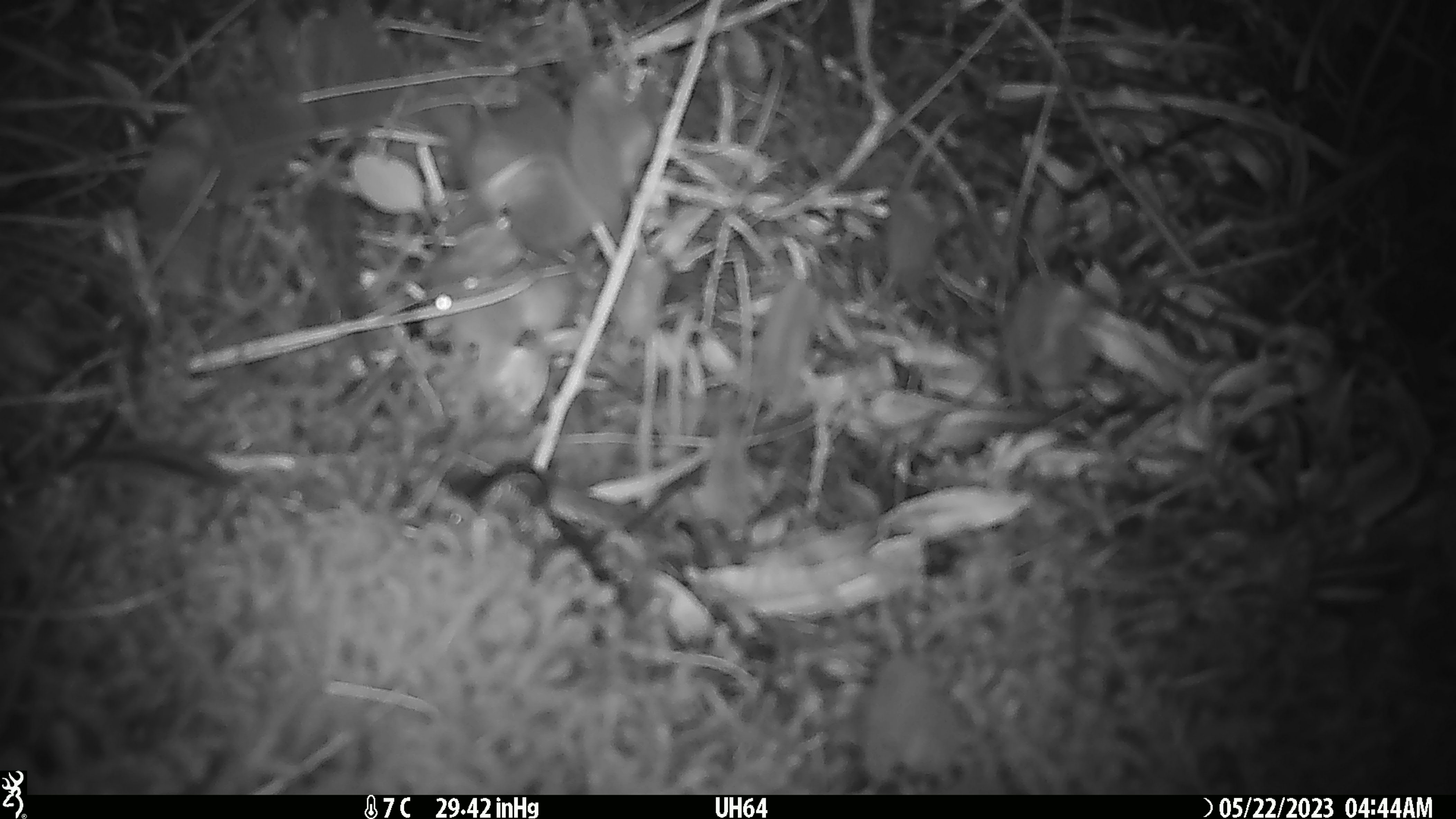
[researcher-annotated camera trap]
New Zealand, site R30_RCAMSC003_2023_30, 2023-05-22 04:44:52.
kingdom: Animalia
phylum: Chordata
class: Mammalia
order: Rodentia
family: Muridae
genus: Mus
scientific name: Mus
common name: mouse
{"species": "mouse (Mus)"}